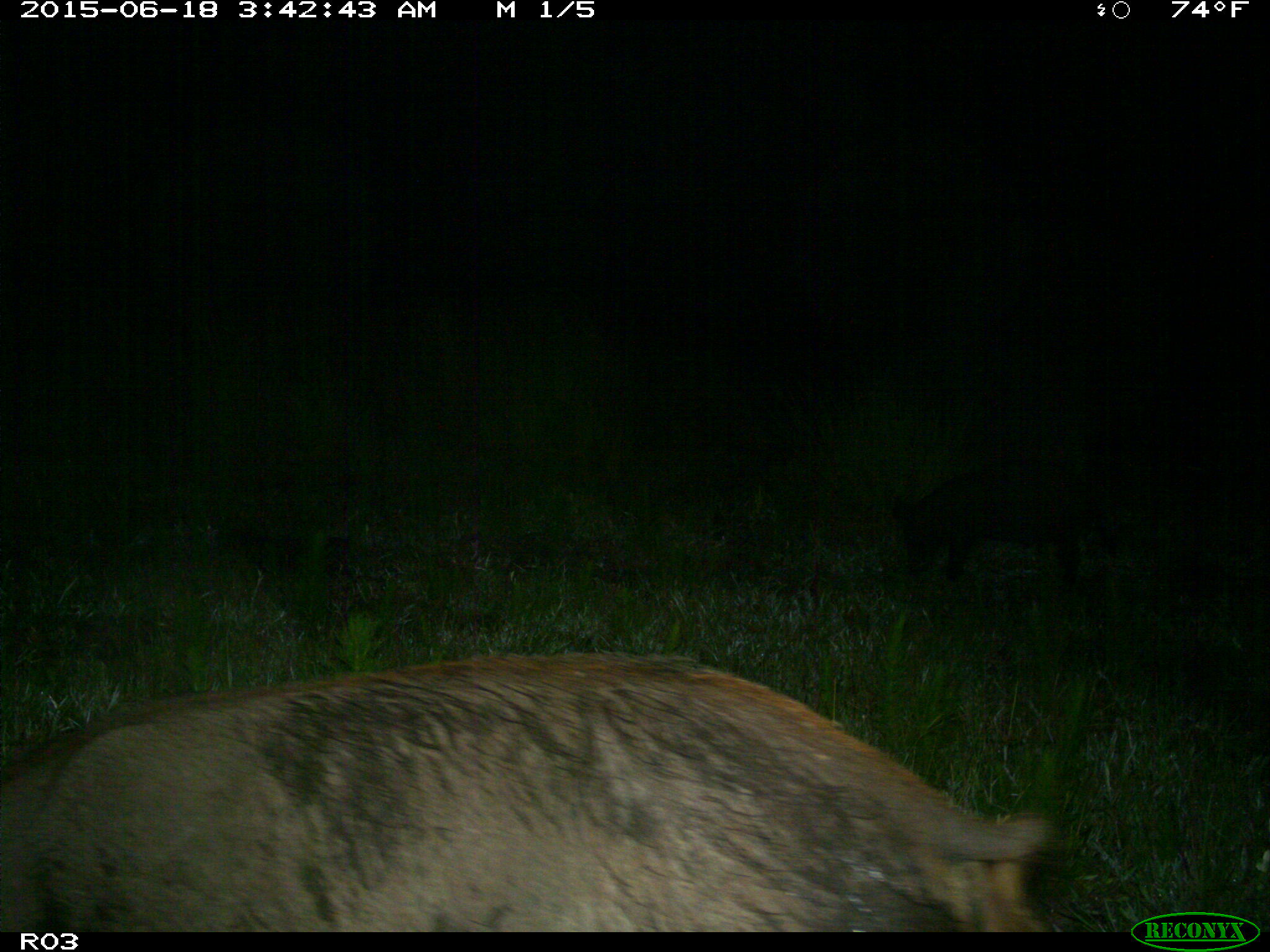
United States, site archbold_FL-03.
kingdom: Animalia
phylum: Chordata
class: Mammalia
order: Artiodactyla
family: Suidae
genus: Sus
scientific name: Sus scrofa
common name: wild boar